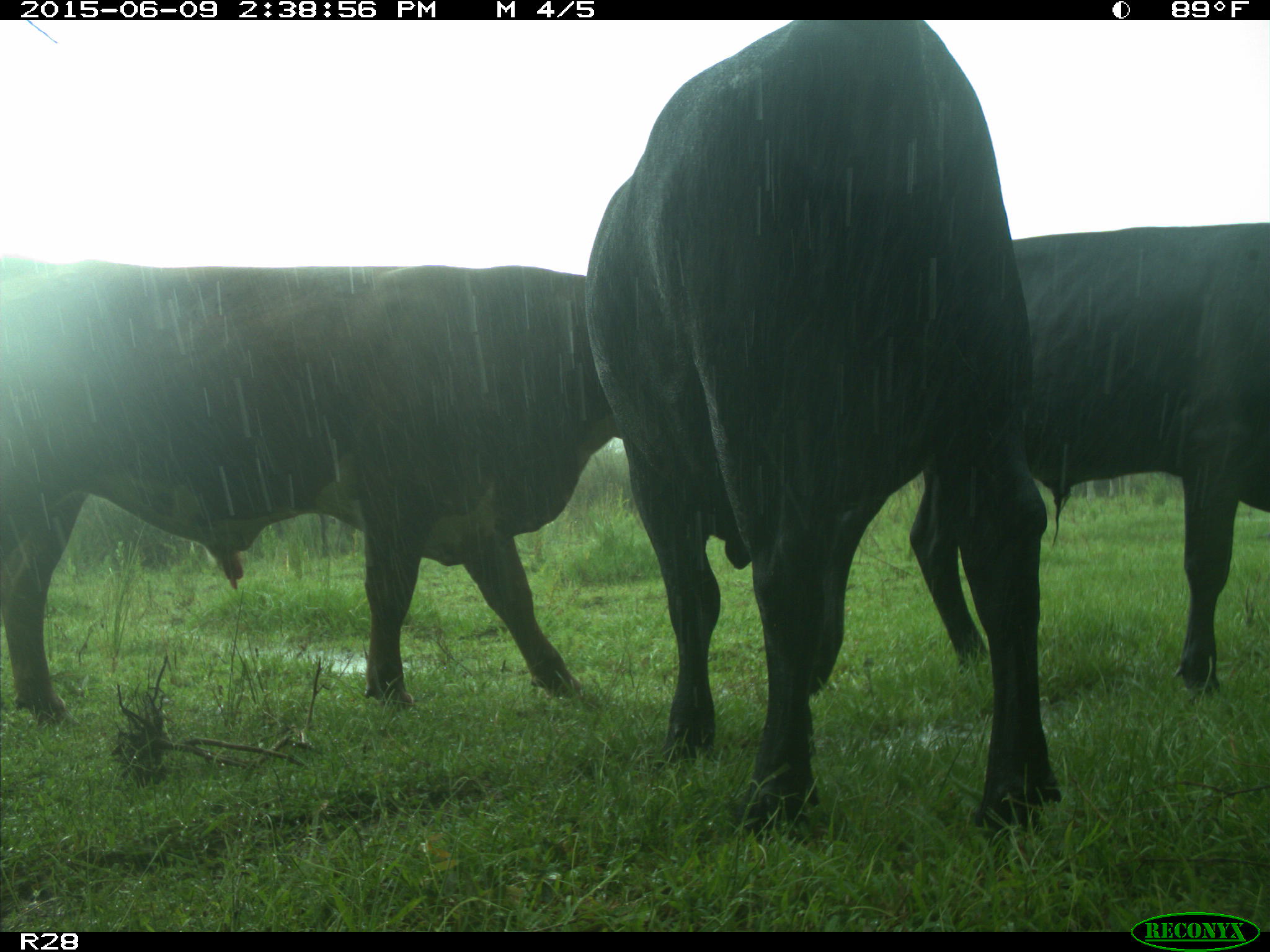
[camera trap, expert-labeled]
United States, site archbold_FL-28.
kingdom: Animalia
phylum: Chordata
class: Mammalia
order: Artiodactyla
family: Bovidae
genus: Bos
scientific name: Bos taurus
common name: domestic cow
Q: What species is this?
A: Bos taurus (domestic cow).